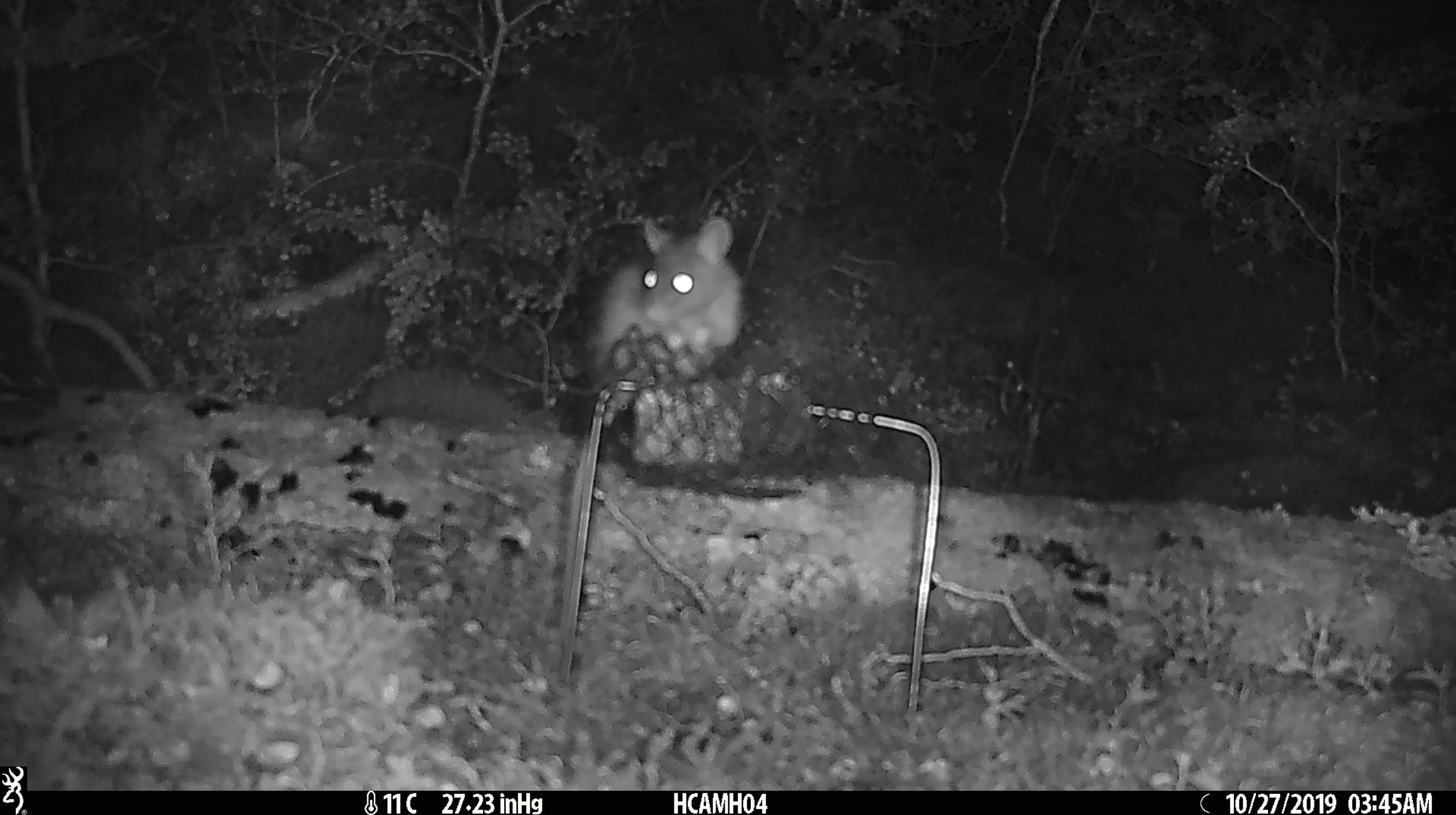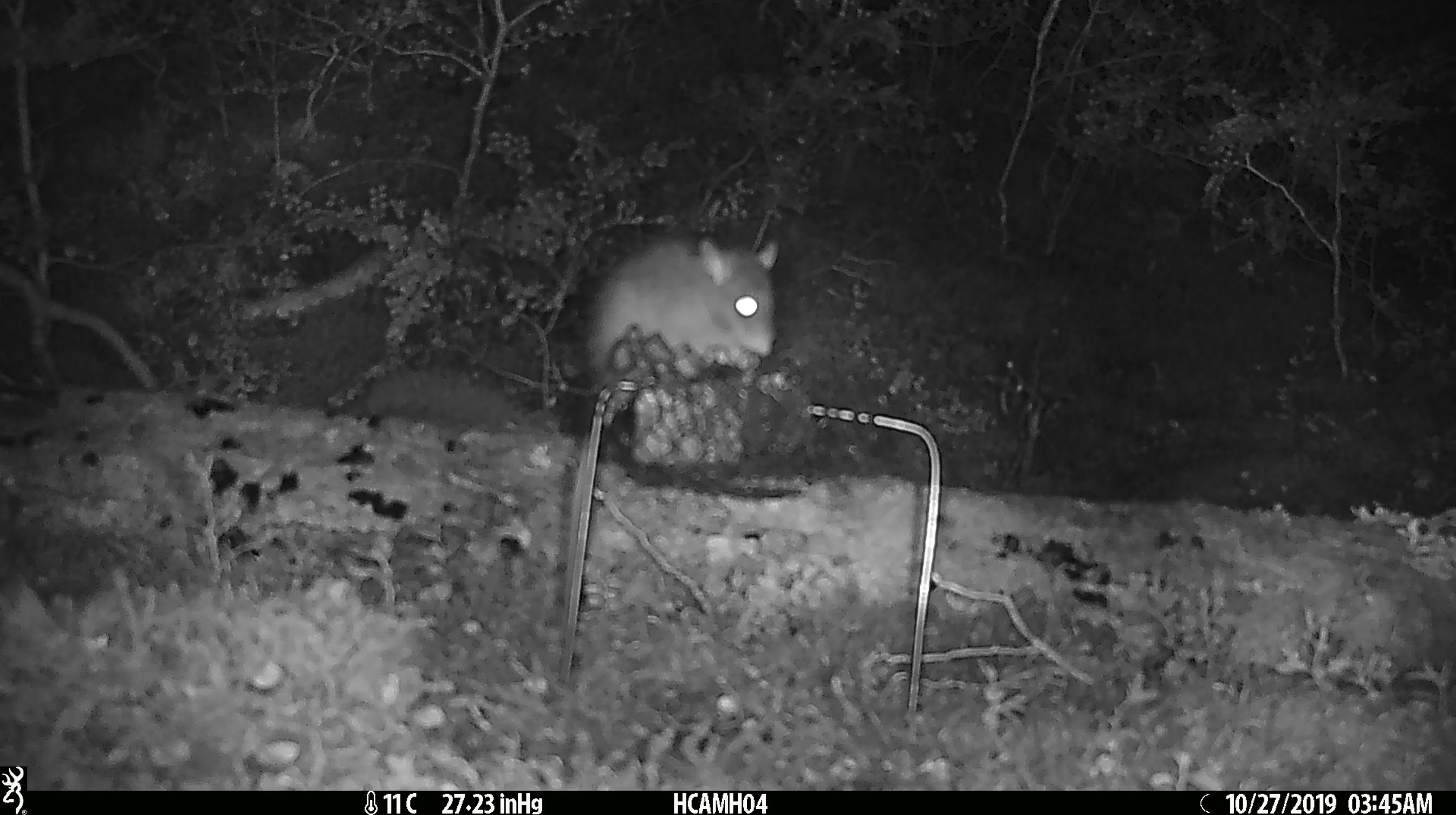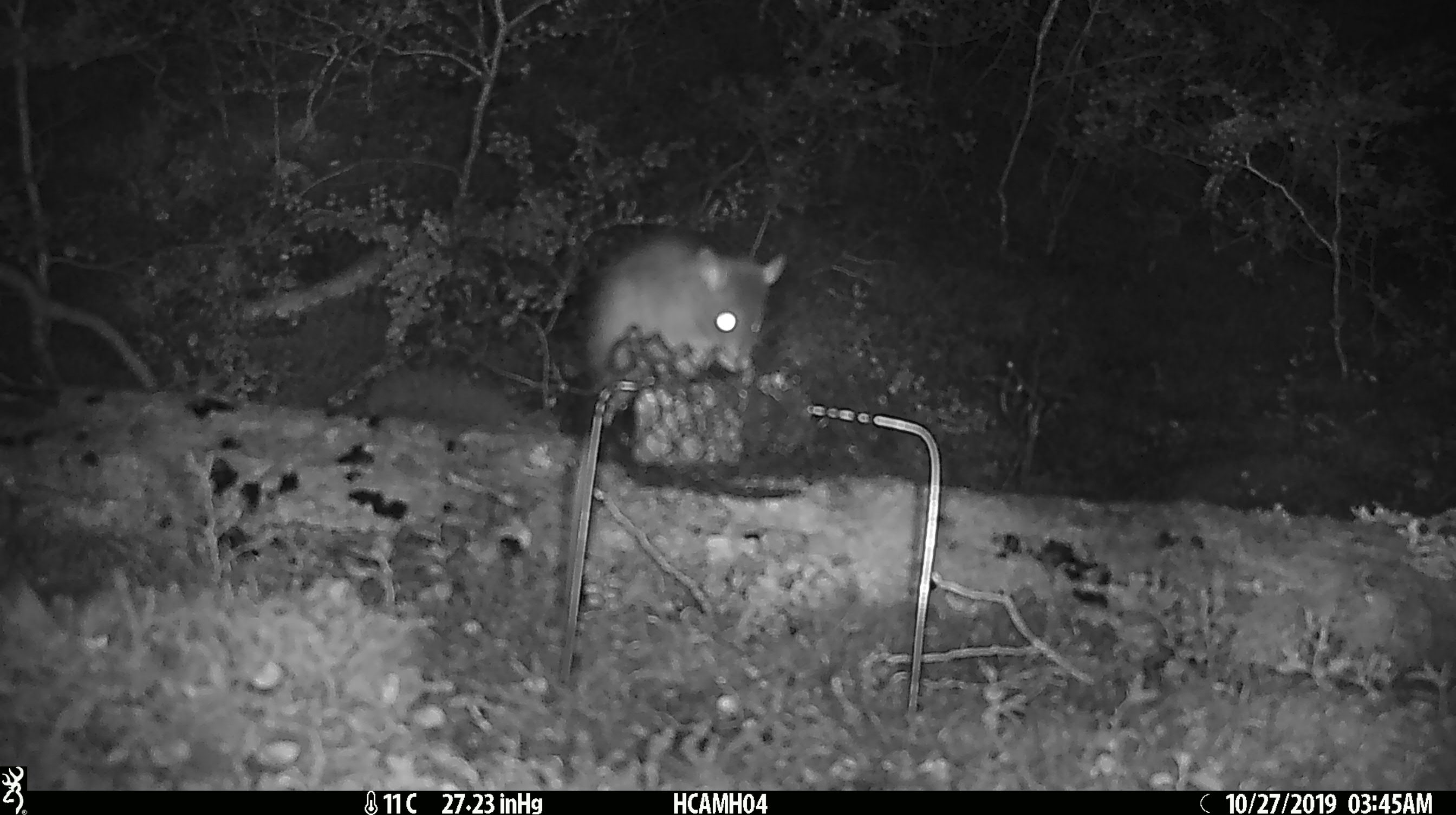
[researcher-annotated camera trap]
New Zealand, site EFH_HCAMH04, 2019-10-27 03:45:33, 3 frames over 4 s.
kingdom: Animalia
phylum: Chordata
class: Mammalia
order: Rodentia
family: Muridae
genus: Rattus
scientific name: Rattus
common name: rat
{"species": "rat (Rattus)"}